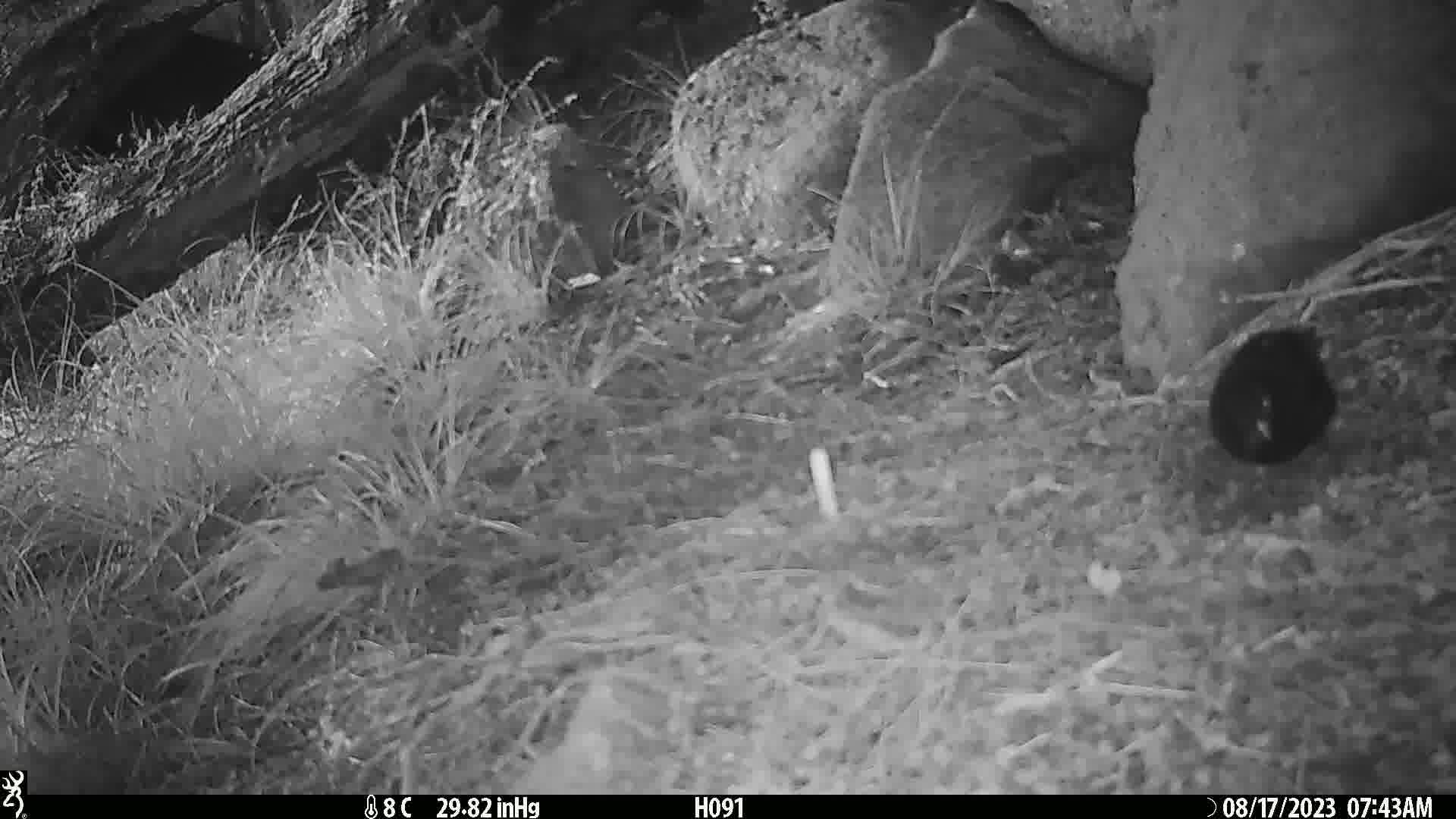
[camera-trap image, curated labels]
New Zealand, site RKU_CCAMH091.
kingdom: Animalia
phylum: Chordata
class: Aves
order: Passeriformes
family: Turdidae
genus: Turdus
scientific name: Turdus merula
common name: eurasian blackbird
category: blackbird